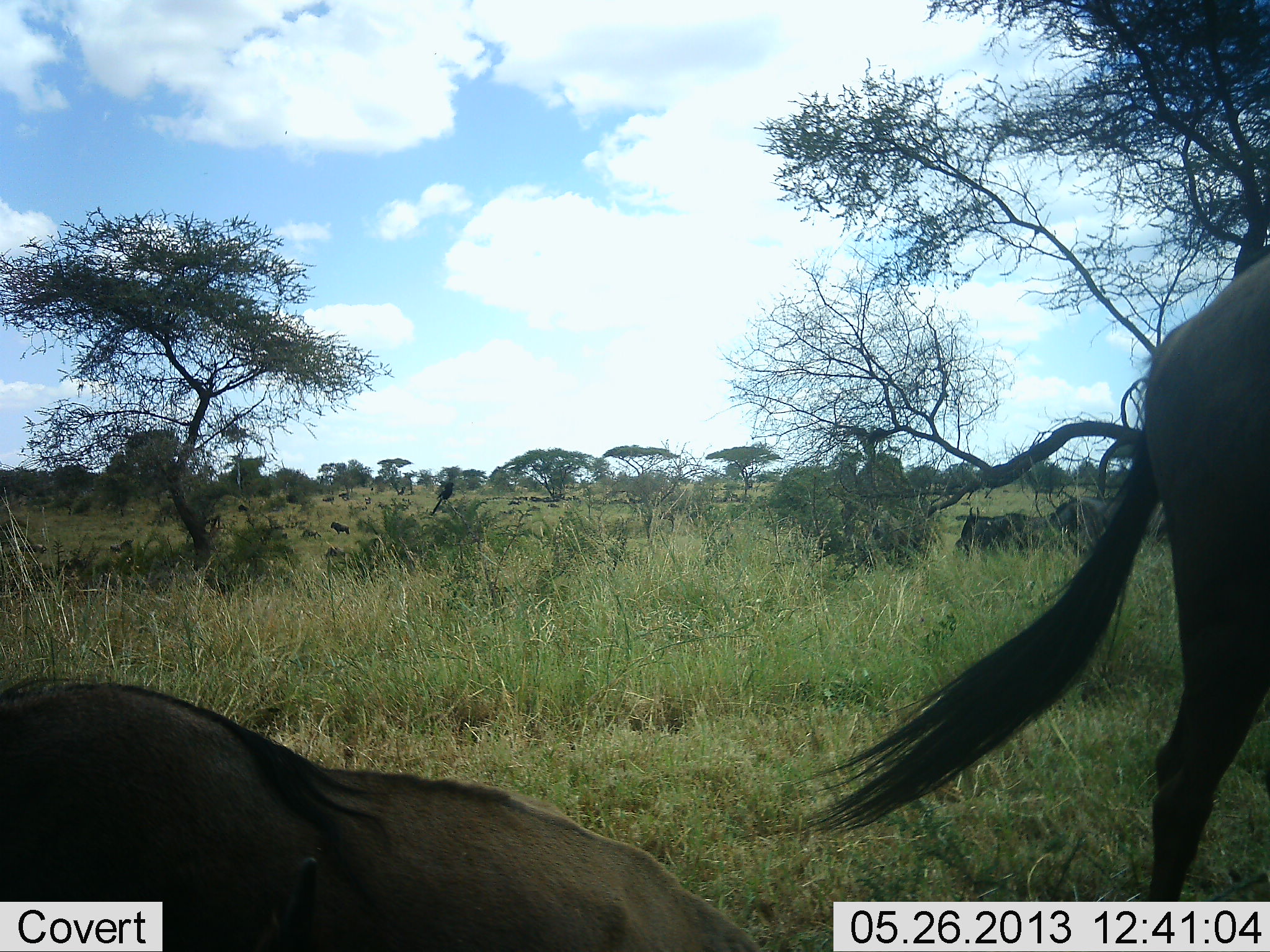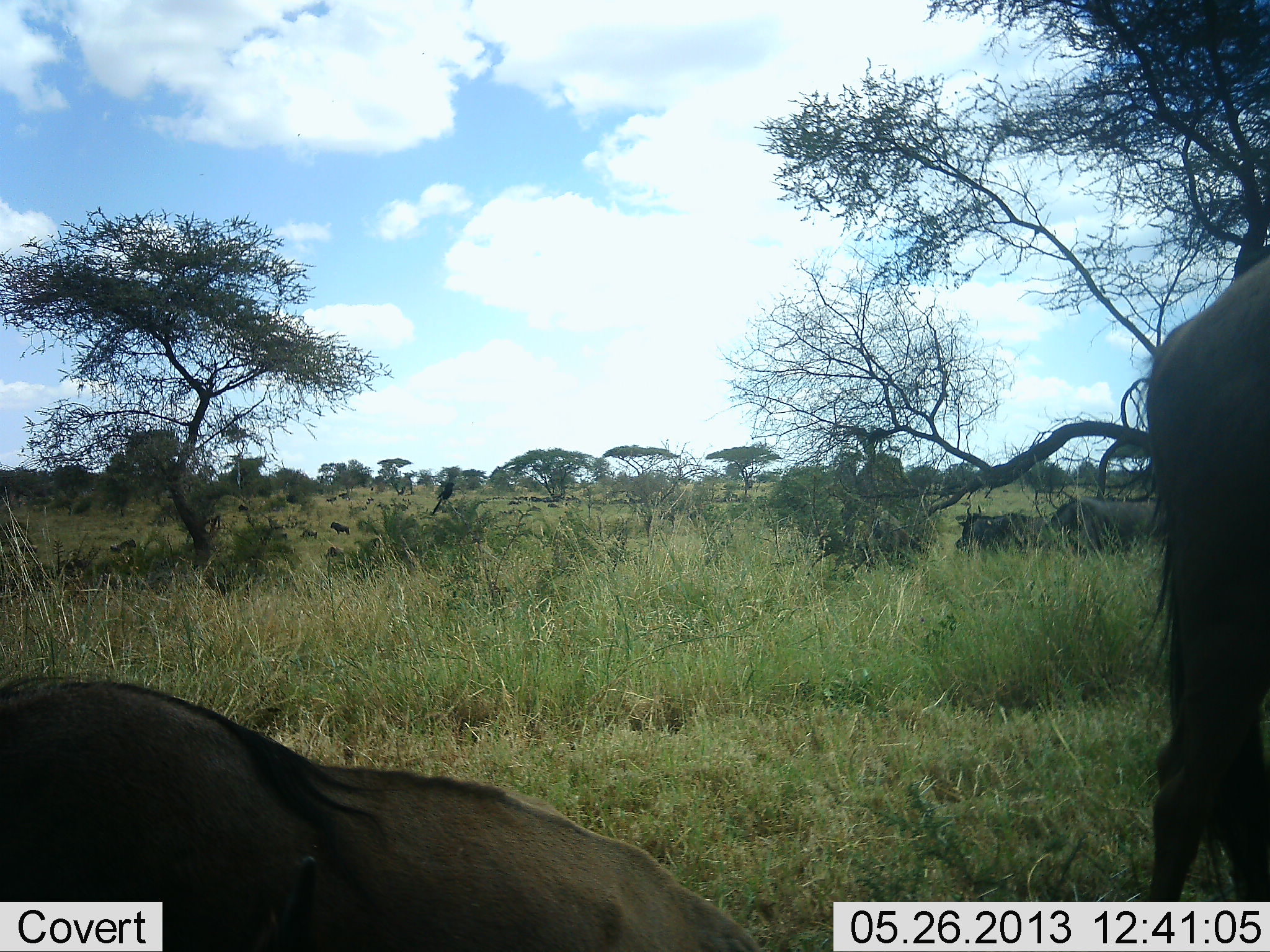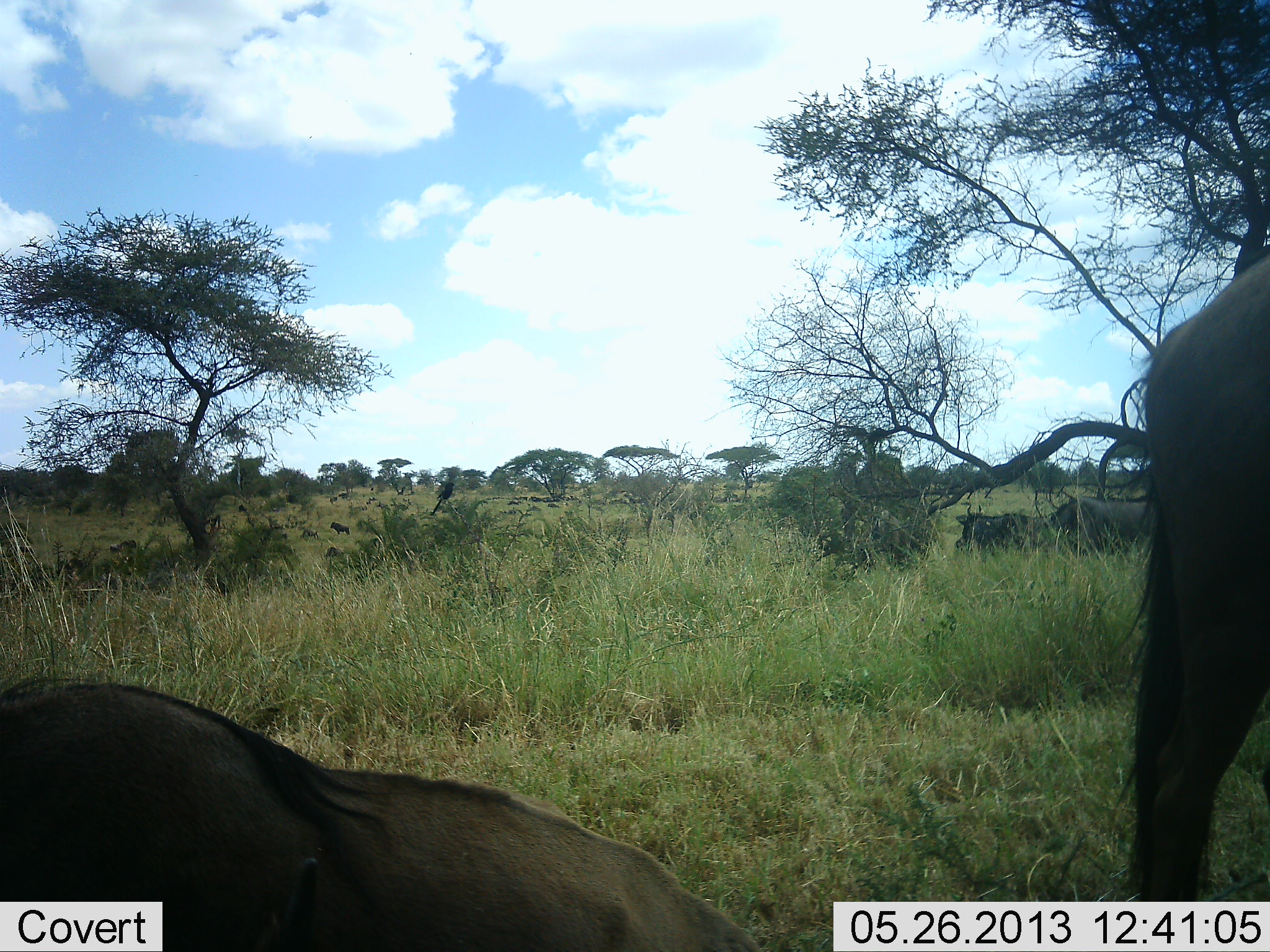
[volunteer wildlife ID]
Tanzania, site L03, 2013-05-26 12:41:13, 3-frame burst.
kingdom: Animalia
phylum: Chordata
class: Mammalia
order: Artiodactyla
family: Bovidae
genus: Connochaetes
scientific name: Connochaetes taurinus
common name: blue wildebeest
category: wildebeest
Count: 4.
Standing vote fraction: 78%.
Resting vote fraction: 89%.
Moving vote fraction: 22%.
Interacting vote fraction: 6%.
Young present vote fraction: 0%.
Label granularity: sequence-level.